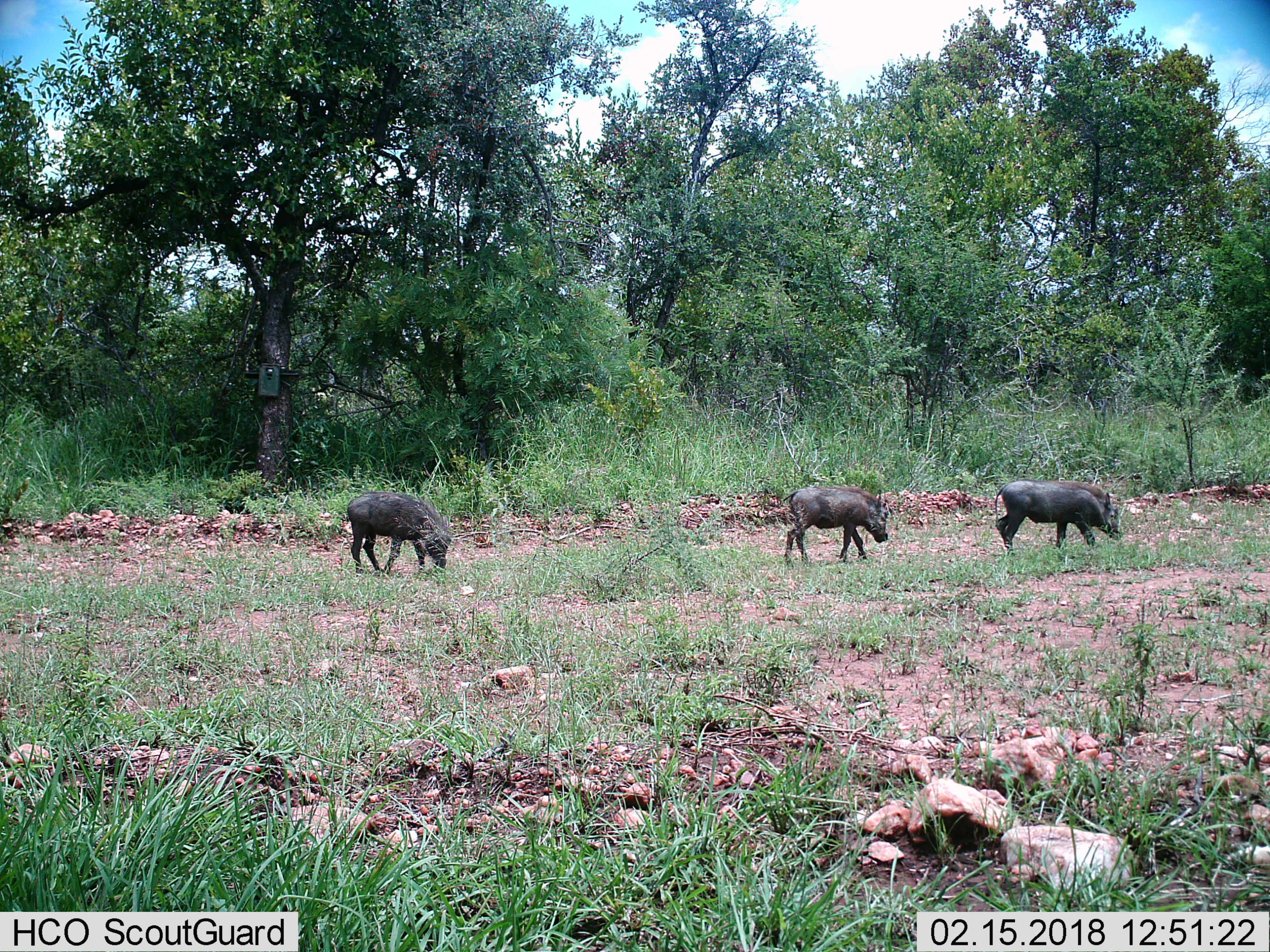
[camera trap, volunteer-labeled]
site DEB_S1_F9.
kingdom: Animalia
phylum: Chordata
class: Mammalia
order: Artiodactyla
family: Suidae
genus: Phacochoerus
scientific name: Phacochoerus africanus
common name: warthog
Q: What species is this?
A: Warthog (Phacochoerus africanus).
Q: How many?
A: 3.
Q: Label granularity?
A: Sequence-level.